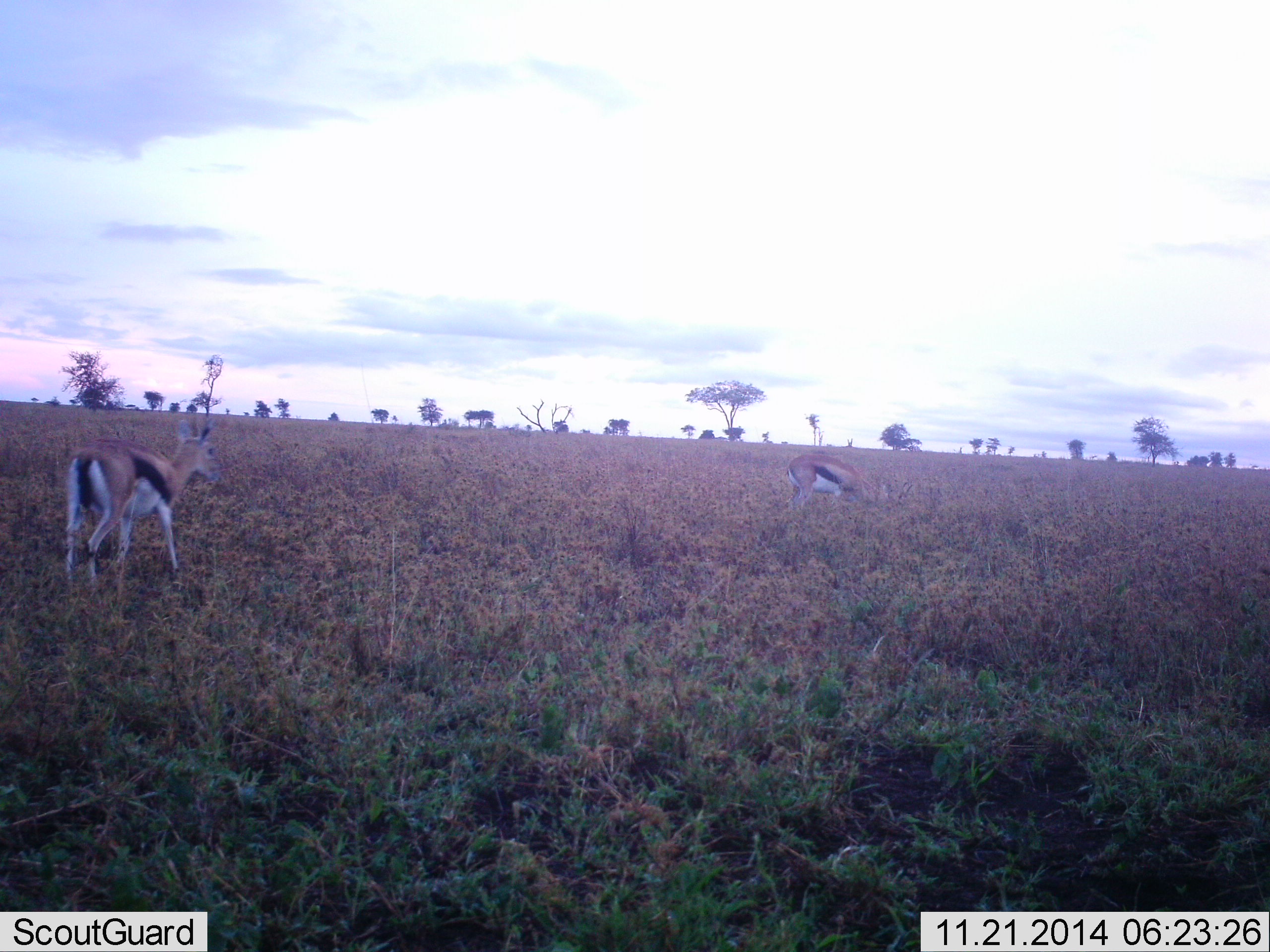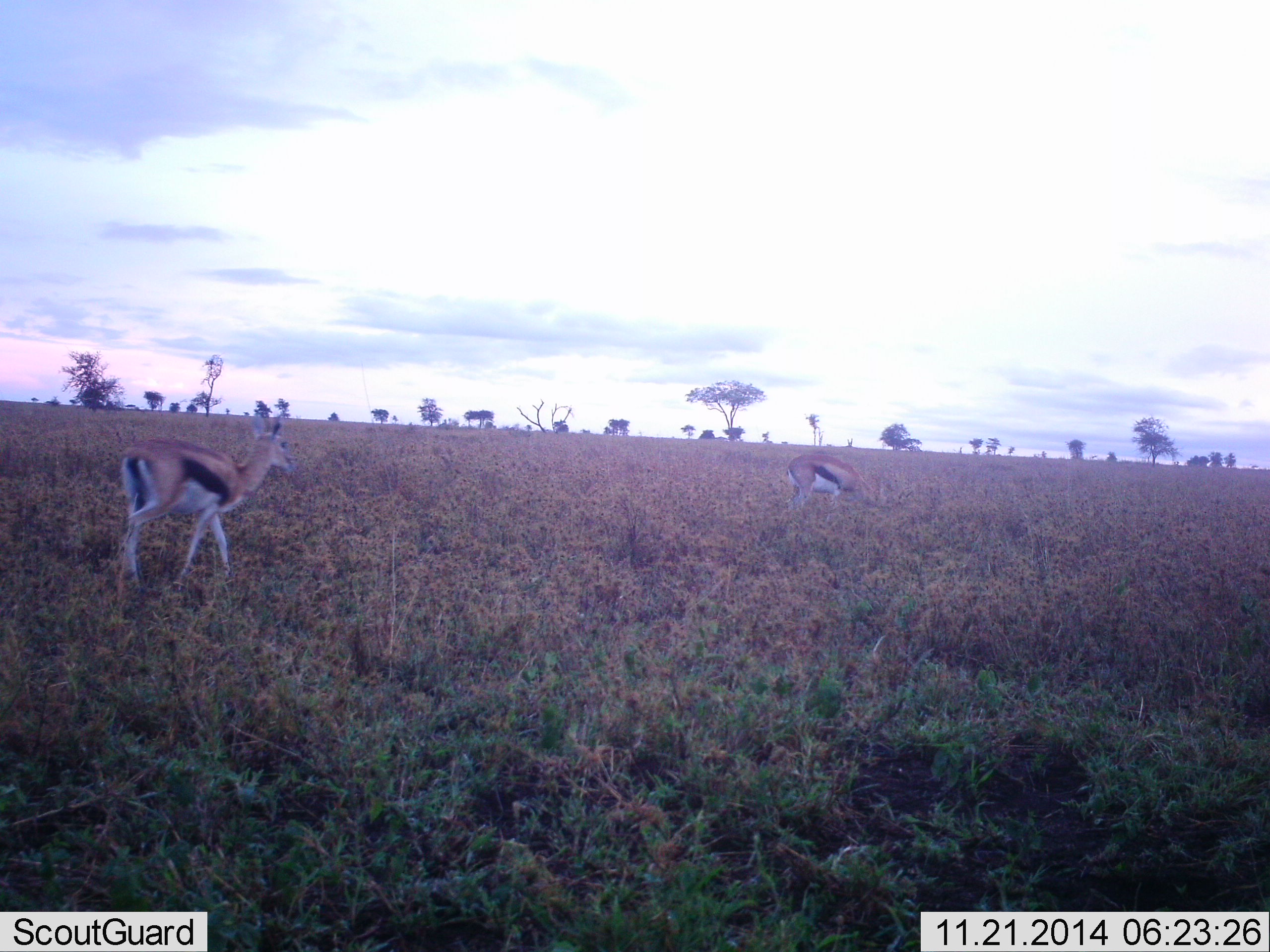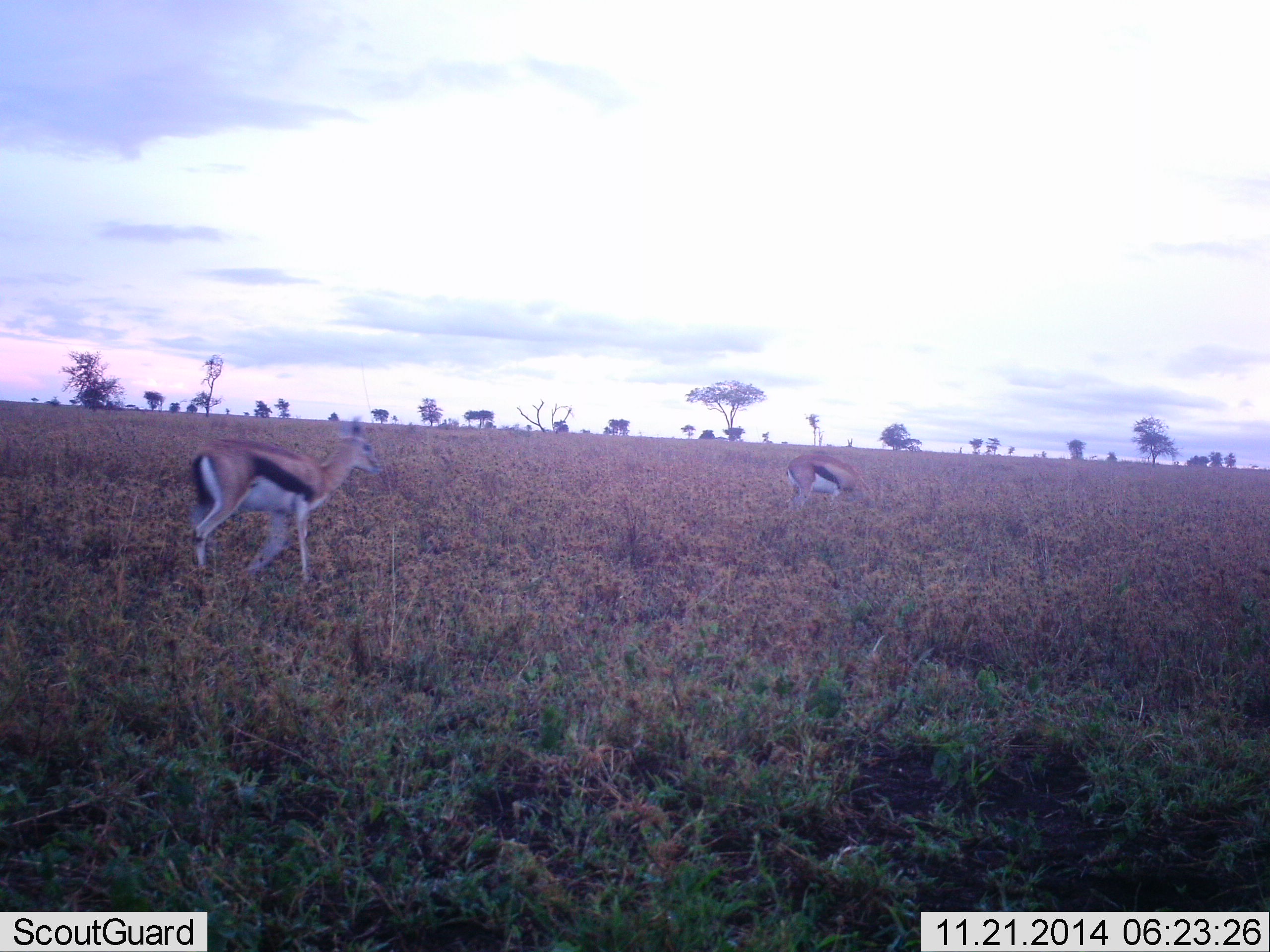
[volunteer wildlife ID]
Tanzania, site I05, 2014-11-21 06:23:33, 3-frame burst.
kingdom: Animalia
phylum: Chordata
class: Mammalia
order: Artiodactyla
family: Bovidae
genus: Eudorcas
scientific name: Eudorcas thomsonii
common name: thomson's gazelle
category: gazellethomsons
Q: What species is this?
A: Gazellethomsons (thomson's gazelle) (Eudorcas thomsonii).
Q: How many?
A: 2.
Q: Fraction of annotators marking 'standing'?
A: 40%.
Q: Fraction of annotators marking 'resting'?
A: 0%.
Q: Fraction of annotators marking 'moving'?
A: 90%.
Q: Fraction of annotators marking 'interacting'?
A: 0%.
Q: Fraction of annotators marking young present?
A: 0%.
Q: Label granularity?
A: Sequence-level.